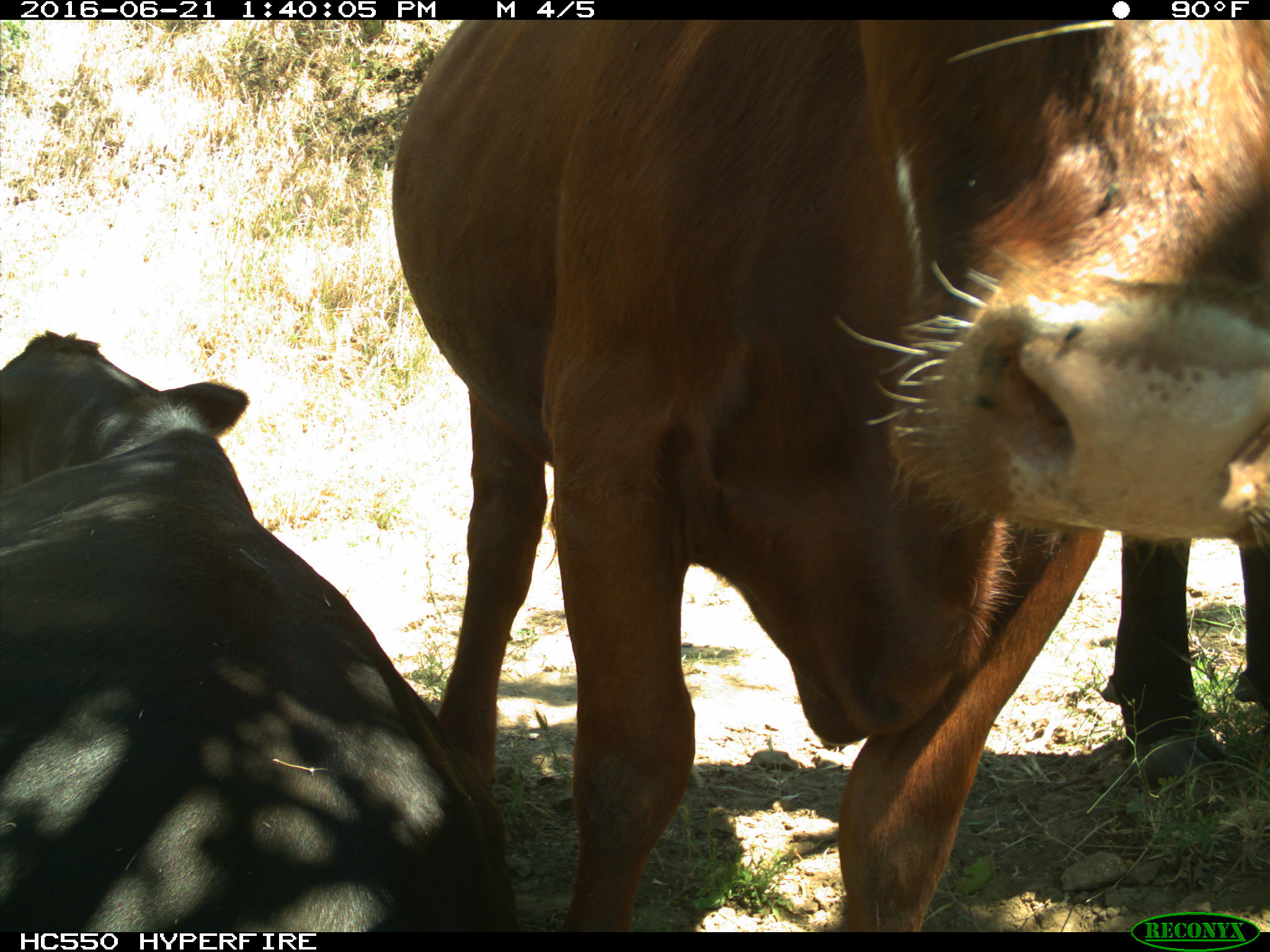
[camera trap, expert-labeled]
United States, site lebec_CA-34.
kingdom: Animalia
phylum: Chordata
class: Mammalia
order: Artiodactyla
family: Bovidae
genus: Bos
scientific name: Bos taurus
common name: domestic cow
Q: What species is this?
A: Bos taurus (domestic cow).